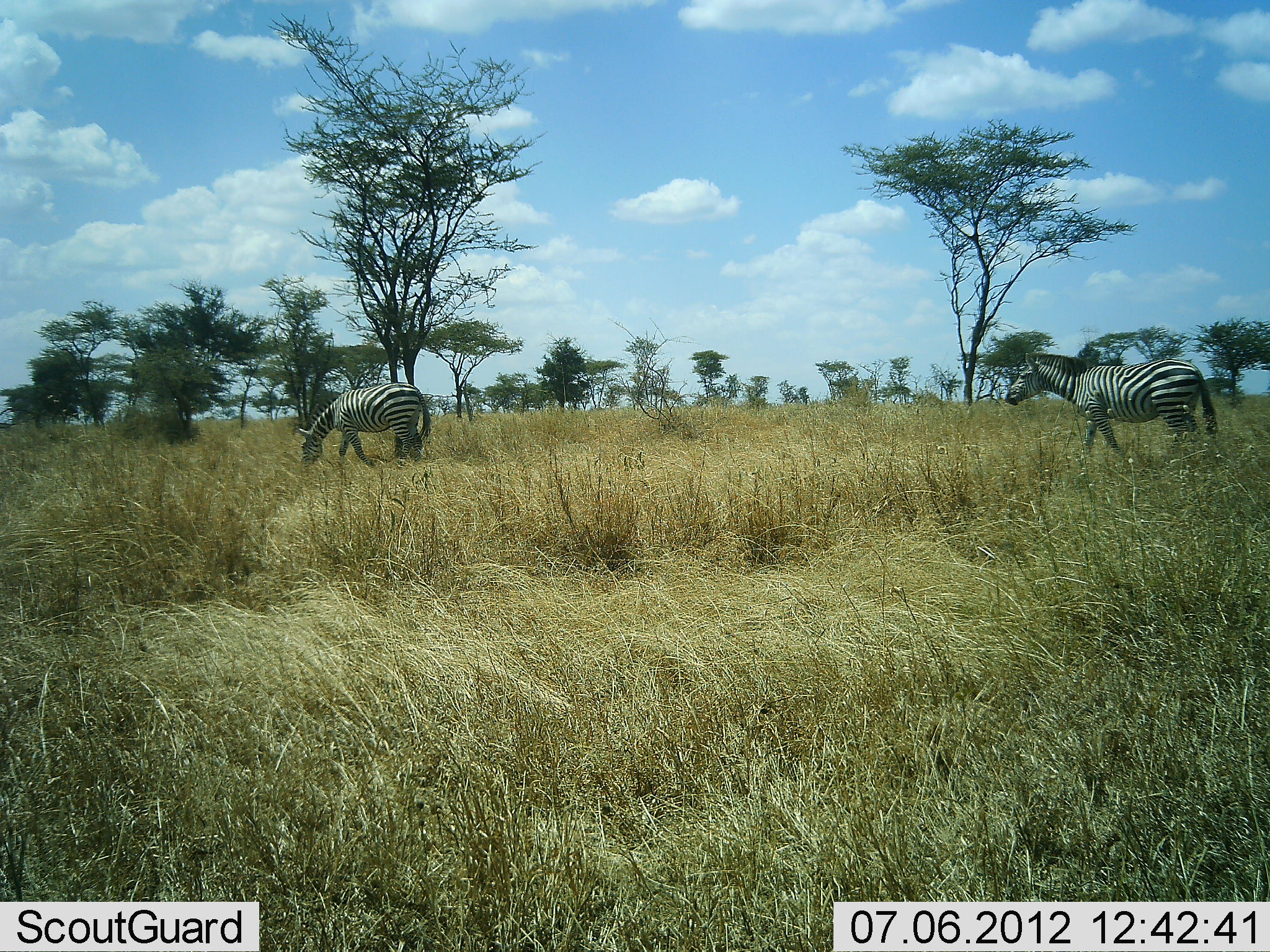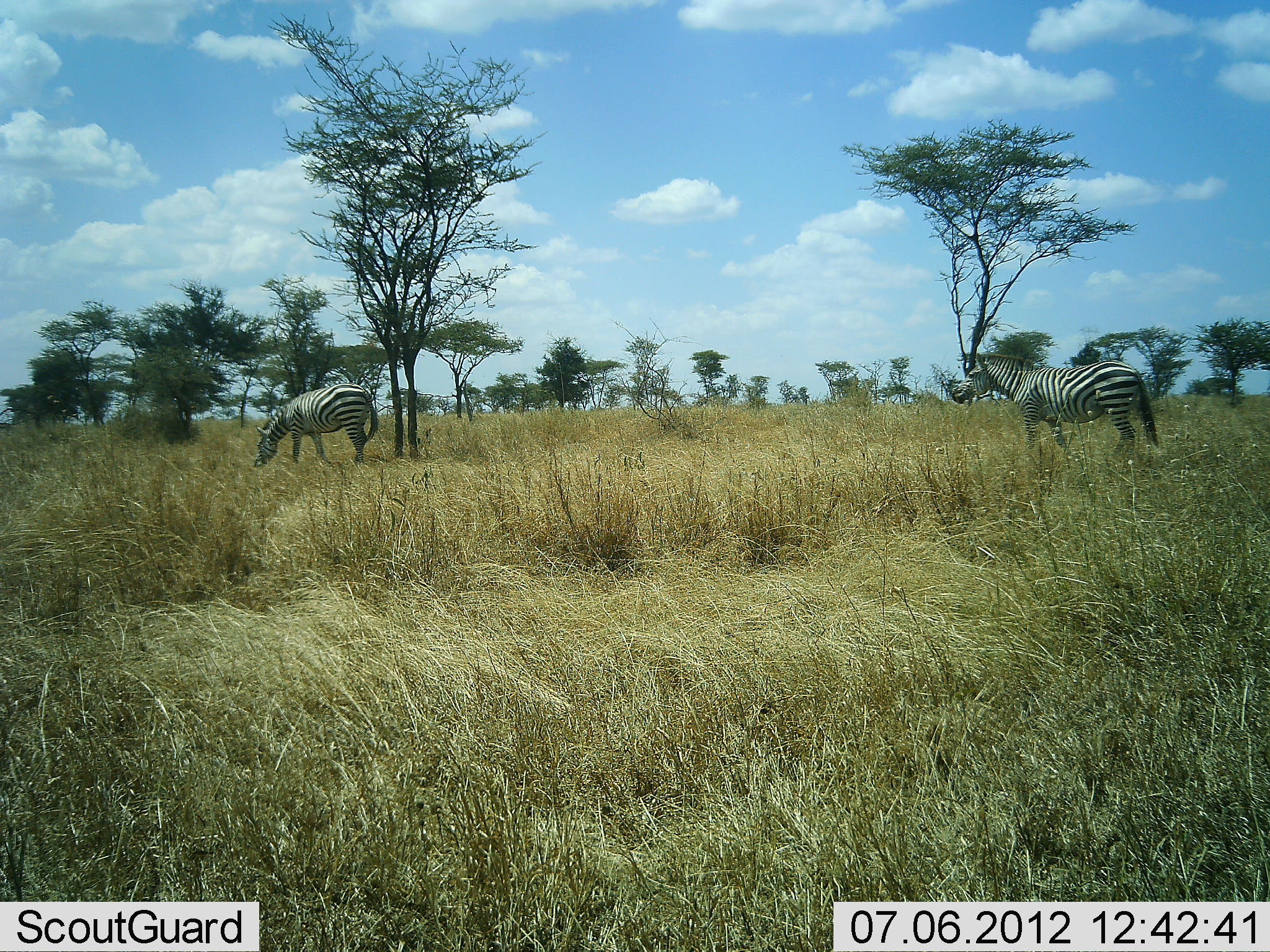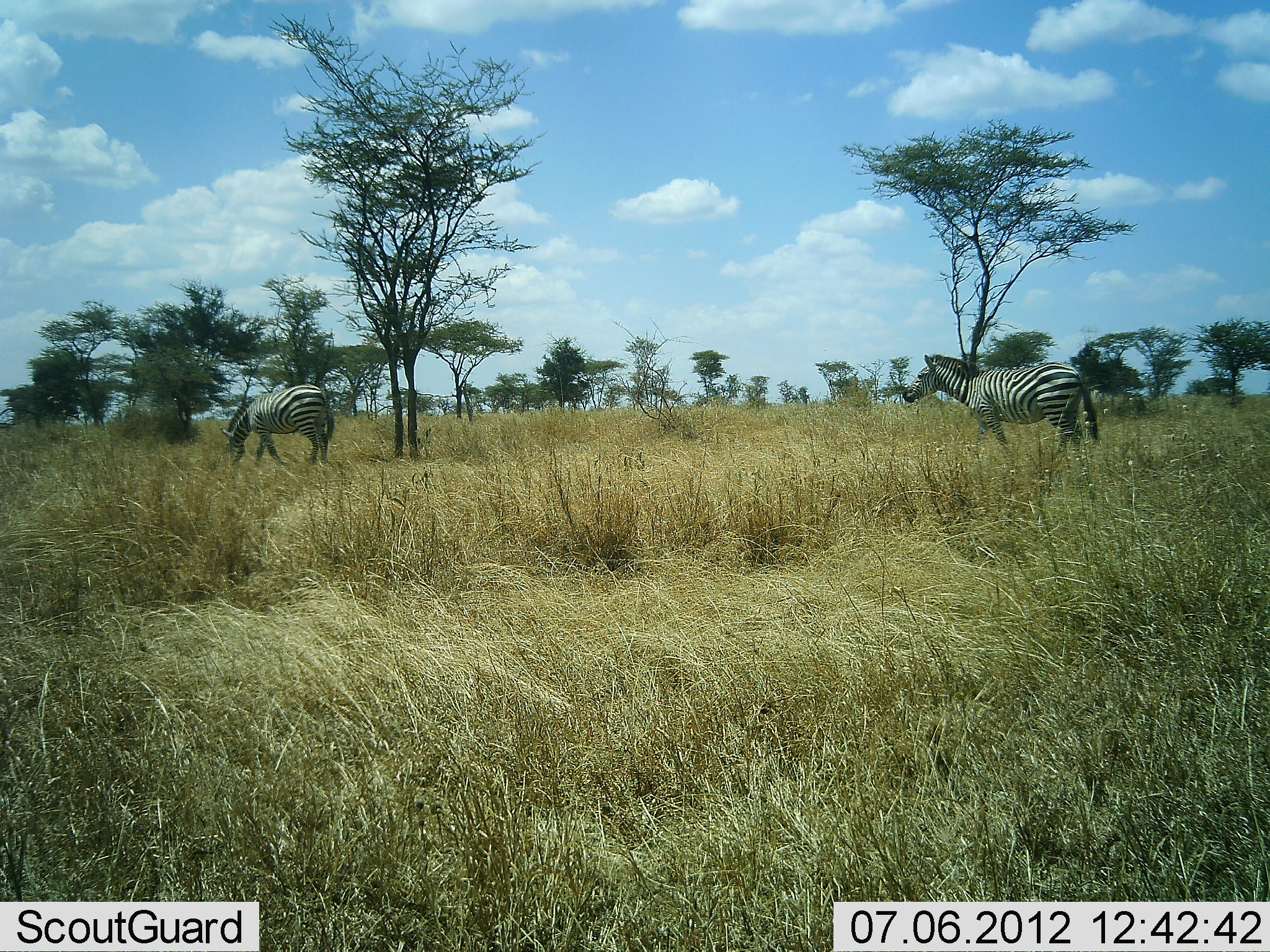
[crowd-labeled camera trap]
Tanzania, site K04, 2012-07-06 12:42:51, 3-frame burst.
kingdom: Animalia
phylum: Chordata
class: Mammalia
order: Perissodactyla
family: Equidae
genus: Equus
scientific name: Equus quagga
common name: plains zebra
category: zebra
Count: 2.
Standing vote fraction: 10%.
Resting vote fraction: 0%.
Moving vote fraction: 90%.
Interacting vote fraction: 10%.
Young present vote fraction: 0%.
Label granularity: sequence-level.